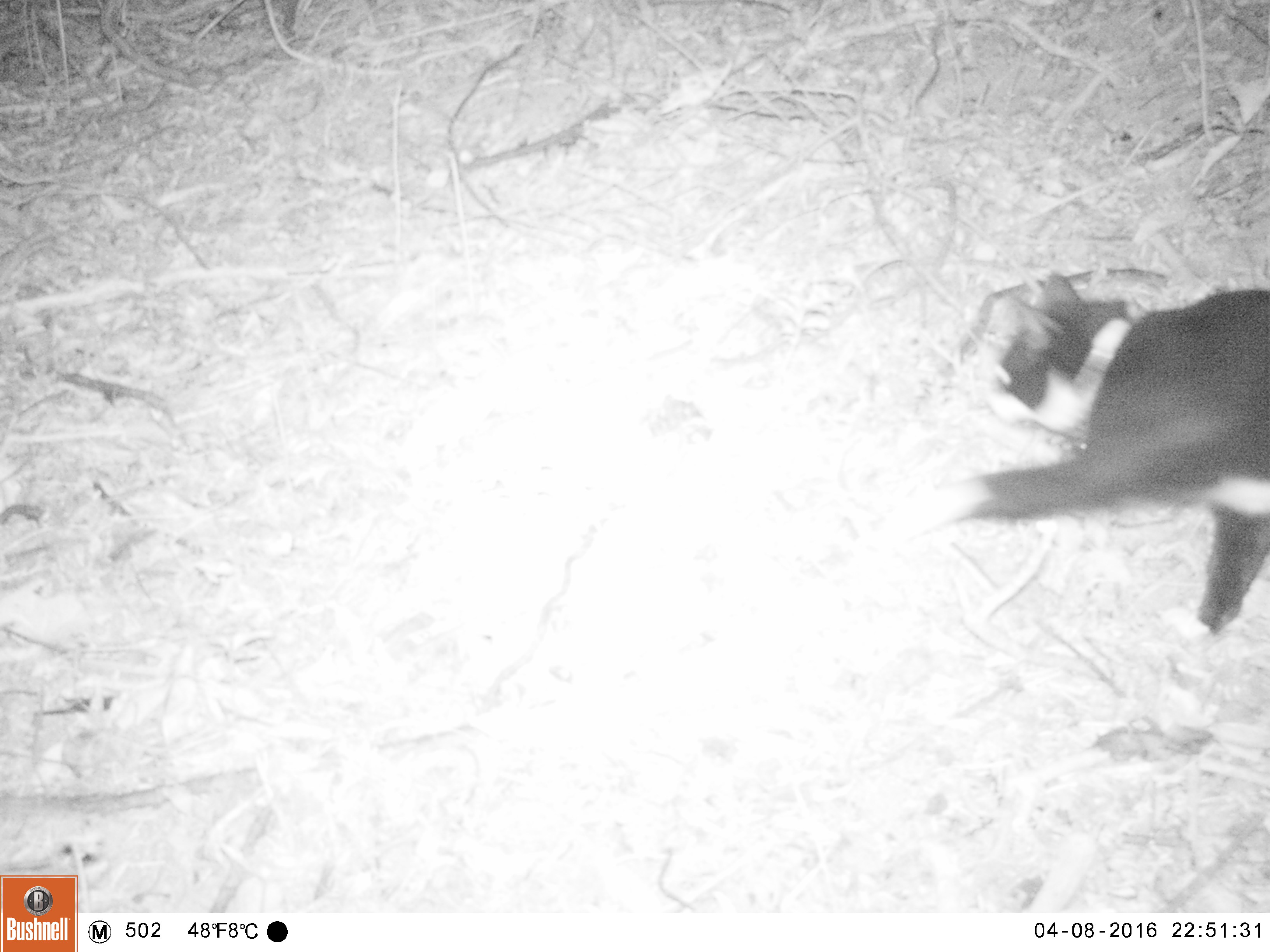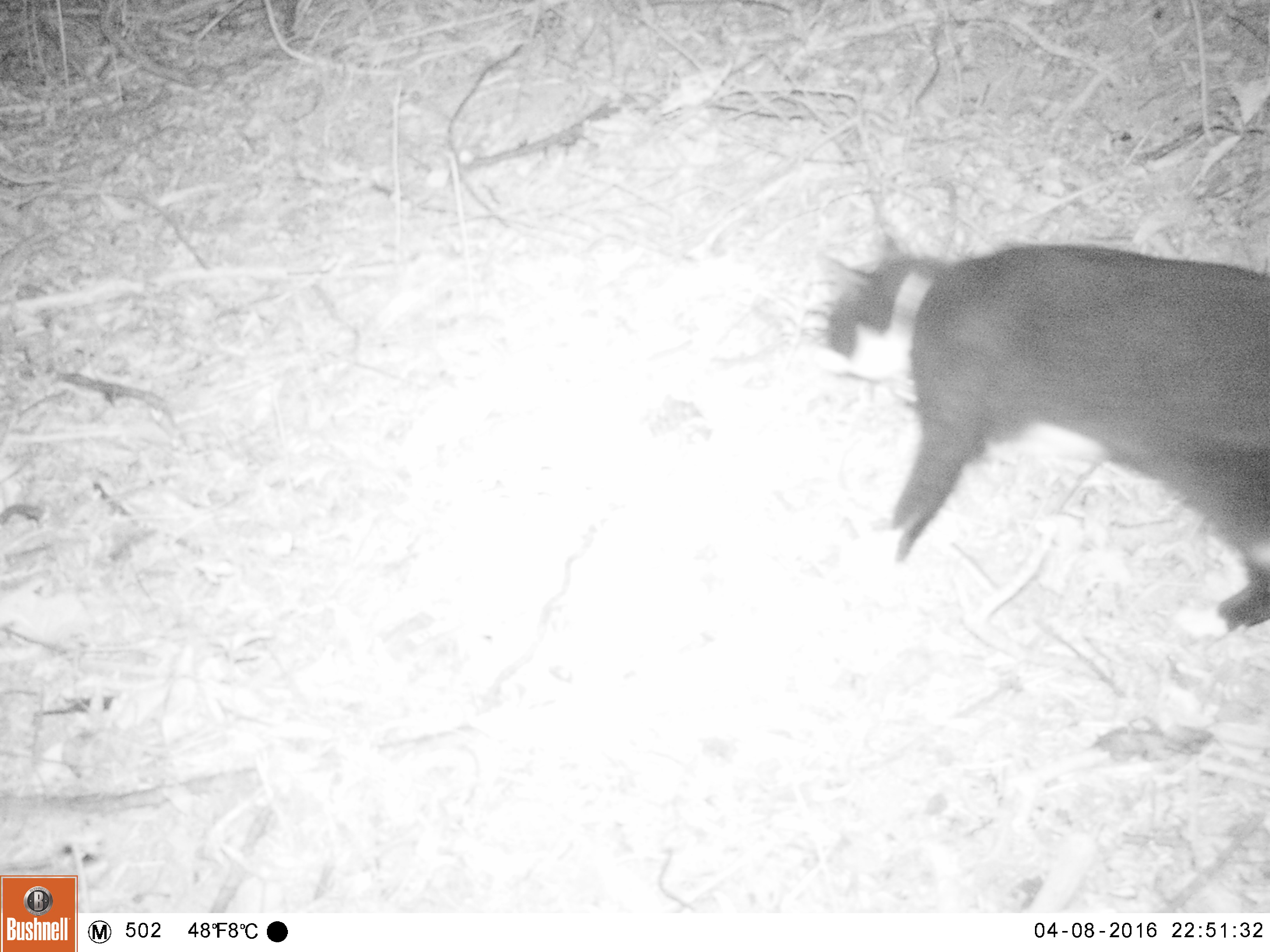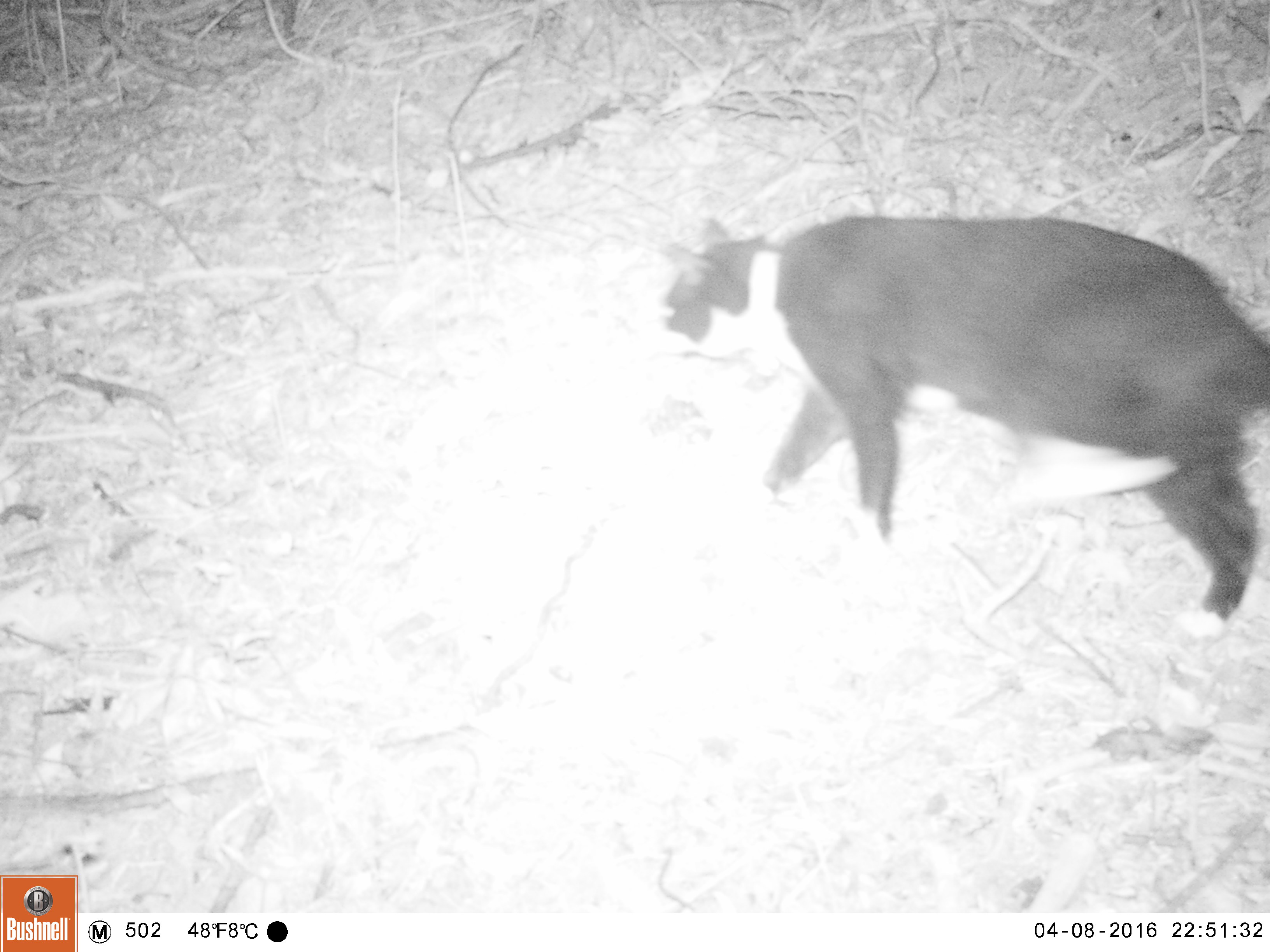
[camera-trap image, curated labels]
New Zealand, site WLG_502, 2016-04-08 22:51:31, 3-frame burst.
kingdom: Animalia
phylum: Chordata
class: Mammalia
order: Carnivora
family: Felidae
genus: Felis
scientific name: Felis catus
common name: domestic cat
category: cat